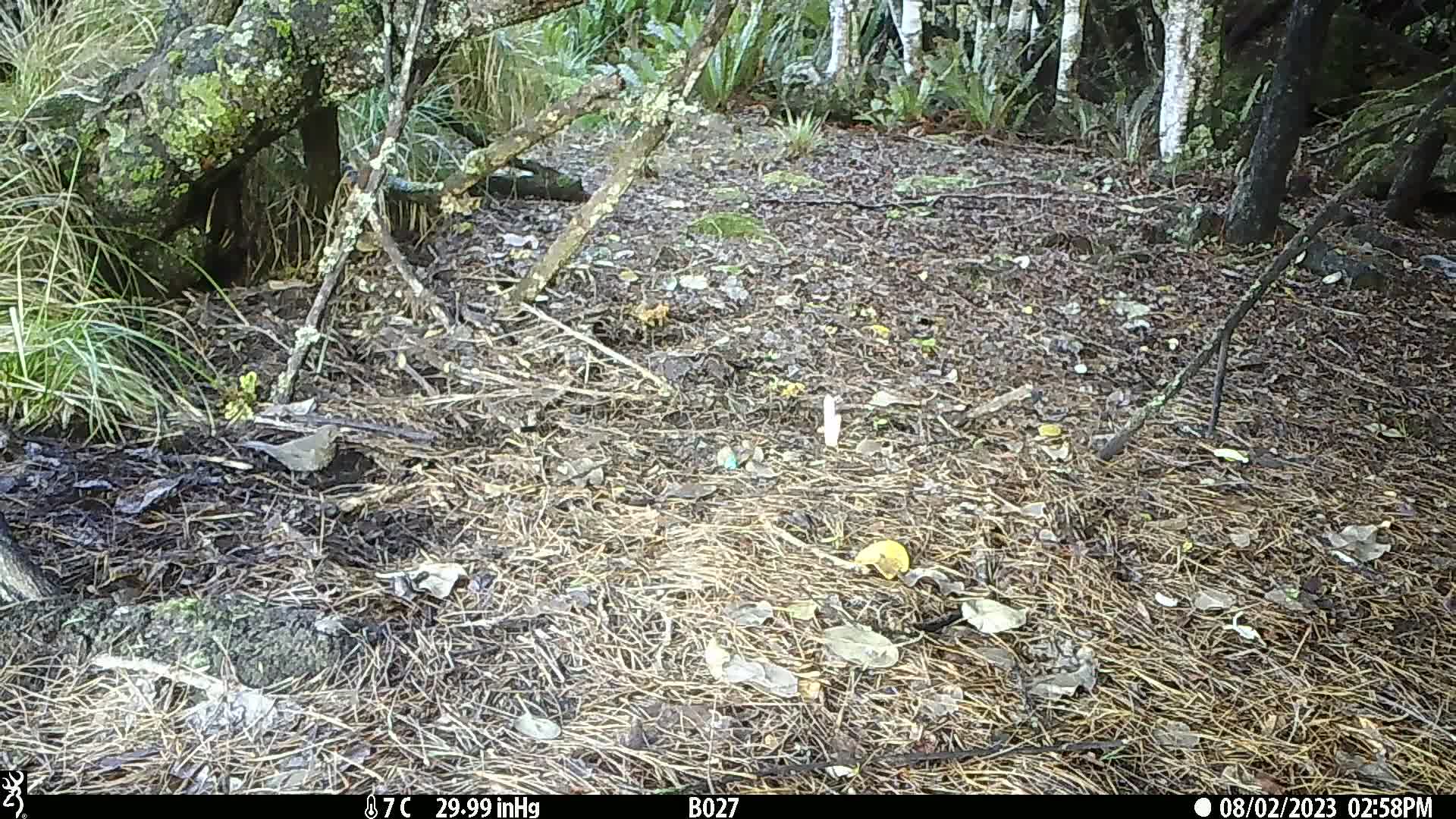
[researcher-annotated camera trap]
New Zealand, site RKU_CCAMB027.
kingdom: Animalia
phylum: Chordata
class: Aves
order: Passeriformes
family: Turdidae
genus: Turdus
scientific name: Turdus merula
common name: eurasian blackbird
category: blackbird